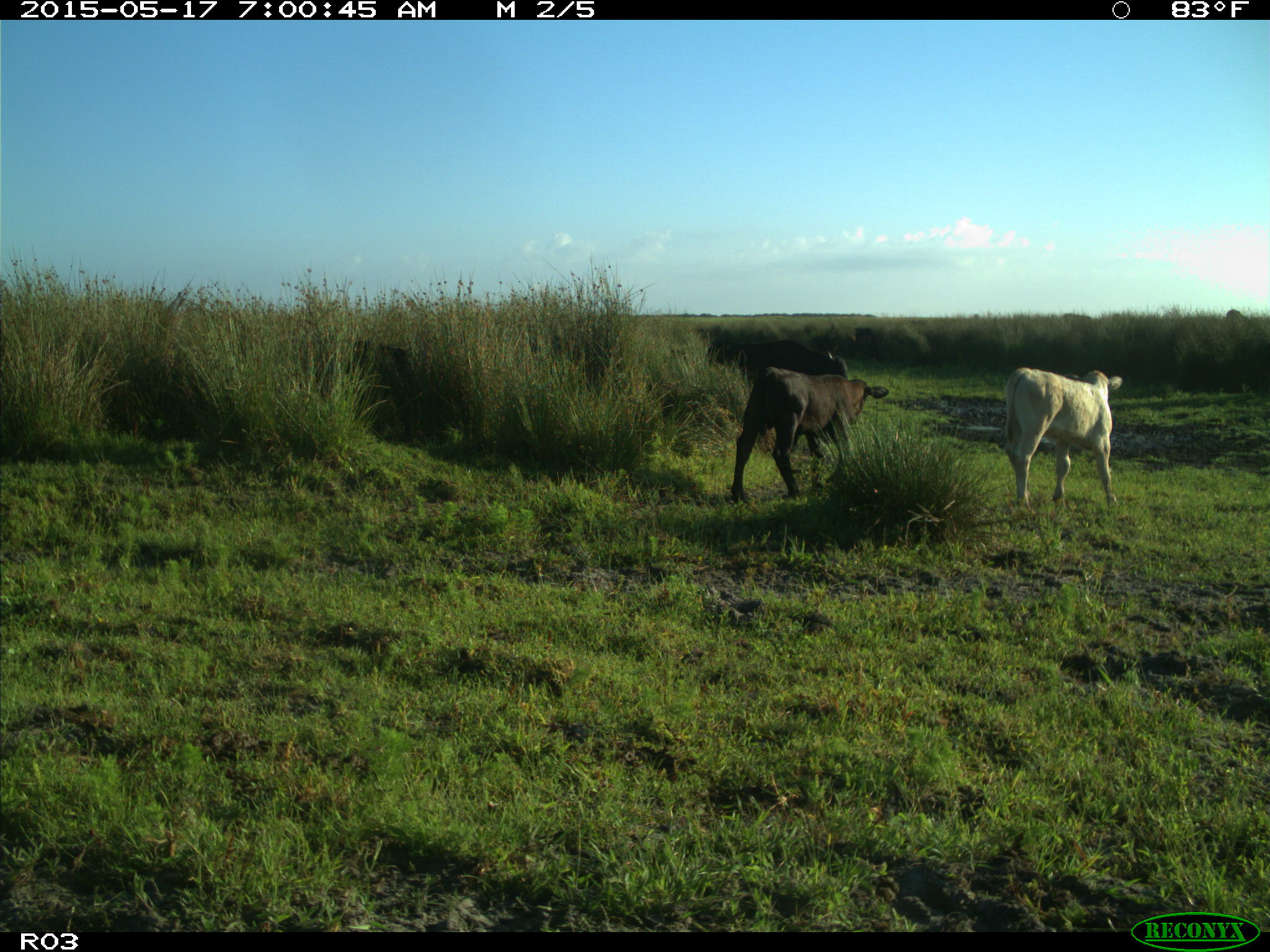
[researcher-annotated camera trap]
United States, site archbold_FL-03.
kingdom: Animalia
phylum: Chordata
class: Mammalia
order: Artiodactyla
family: Bovidae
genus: Bos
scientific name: Bos taurus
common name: domestic cow